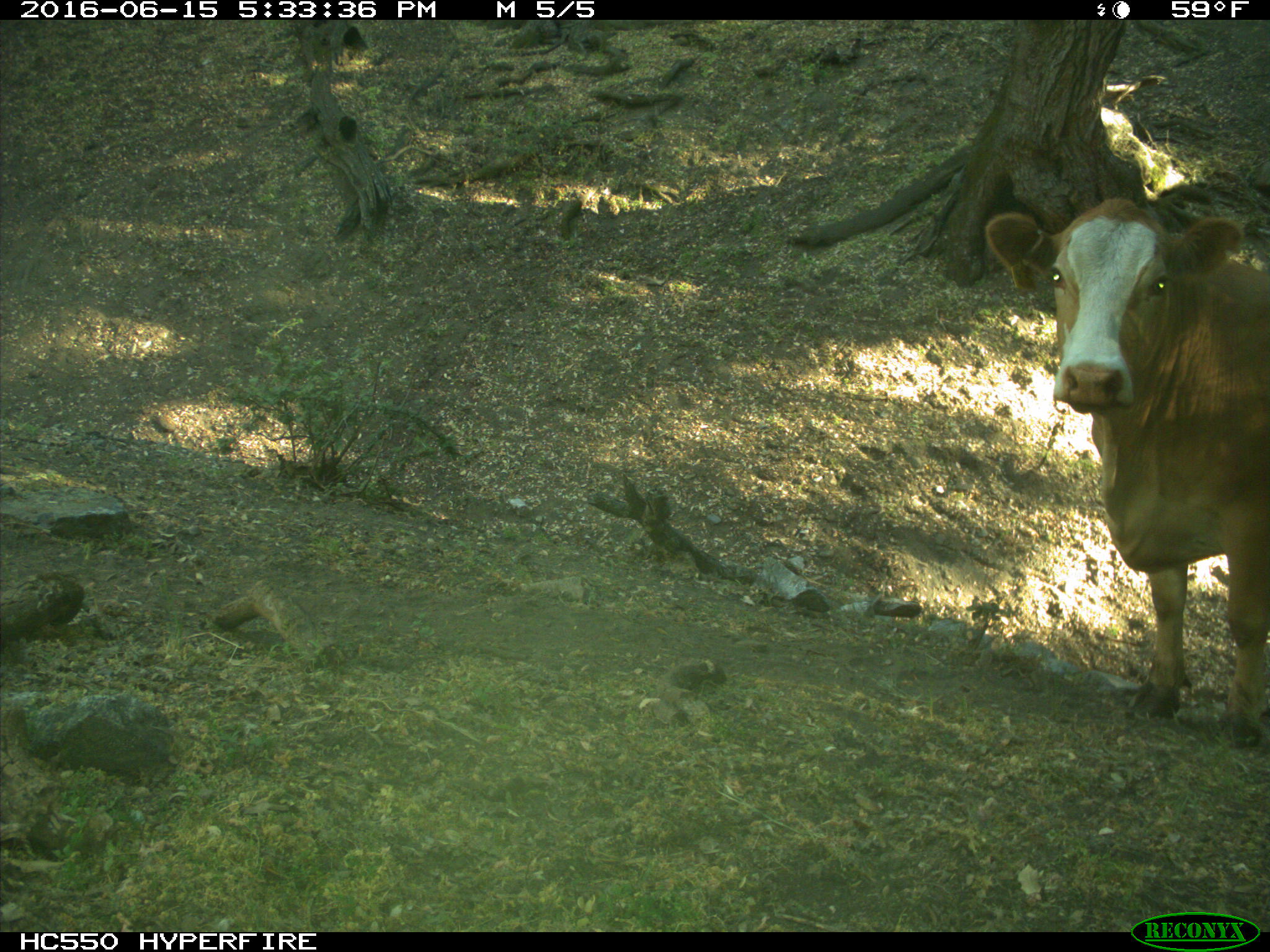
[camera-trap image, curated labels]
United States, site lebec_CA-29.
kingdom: Animalia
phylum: Chordata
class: Mammalia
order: Artiodactyla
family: Bovidae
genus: Bos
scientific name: Bos taurus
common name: domestic cow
Bos taurus (domestic cow).